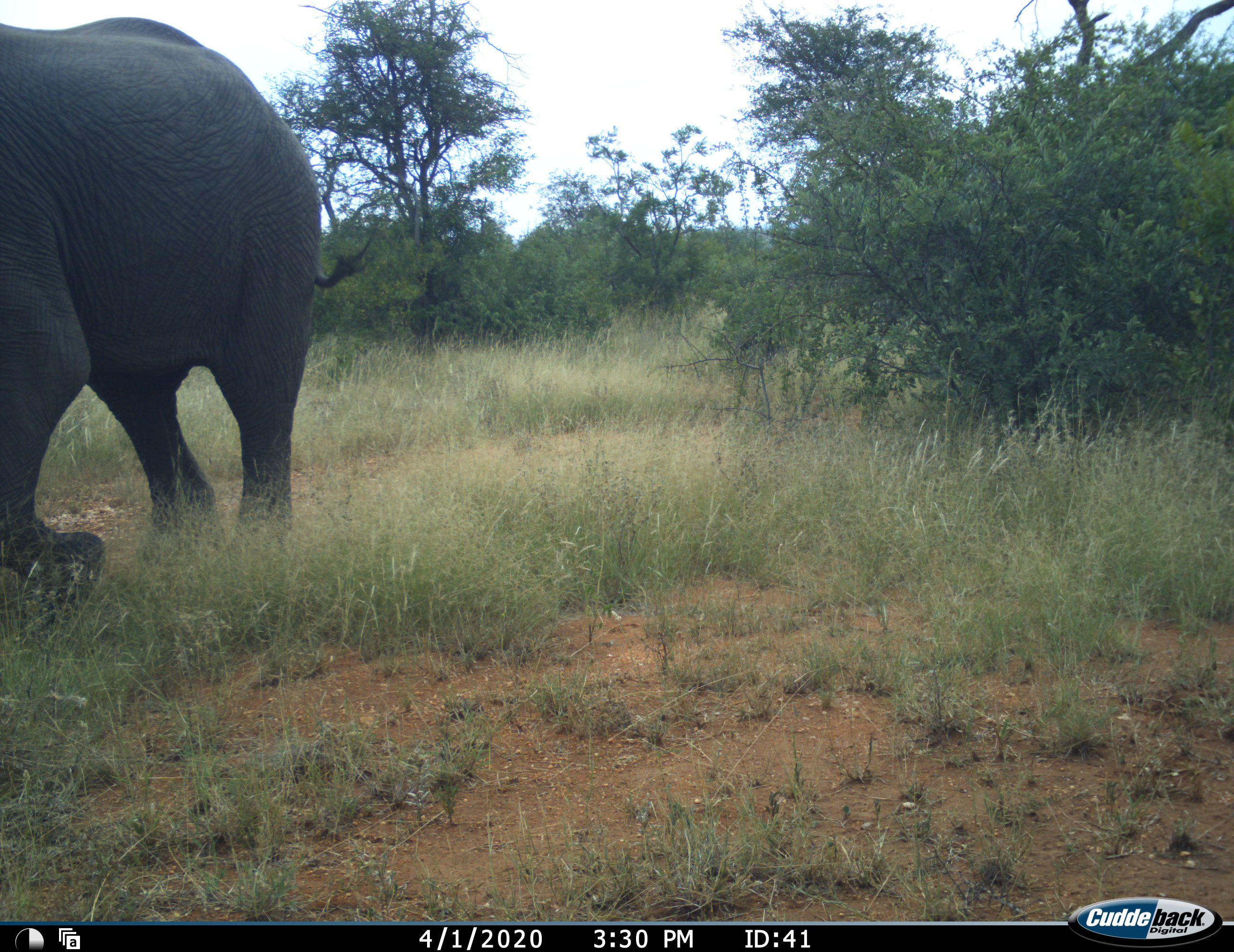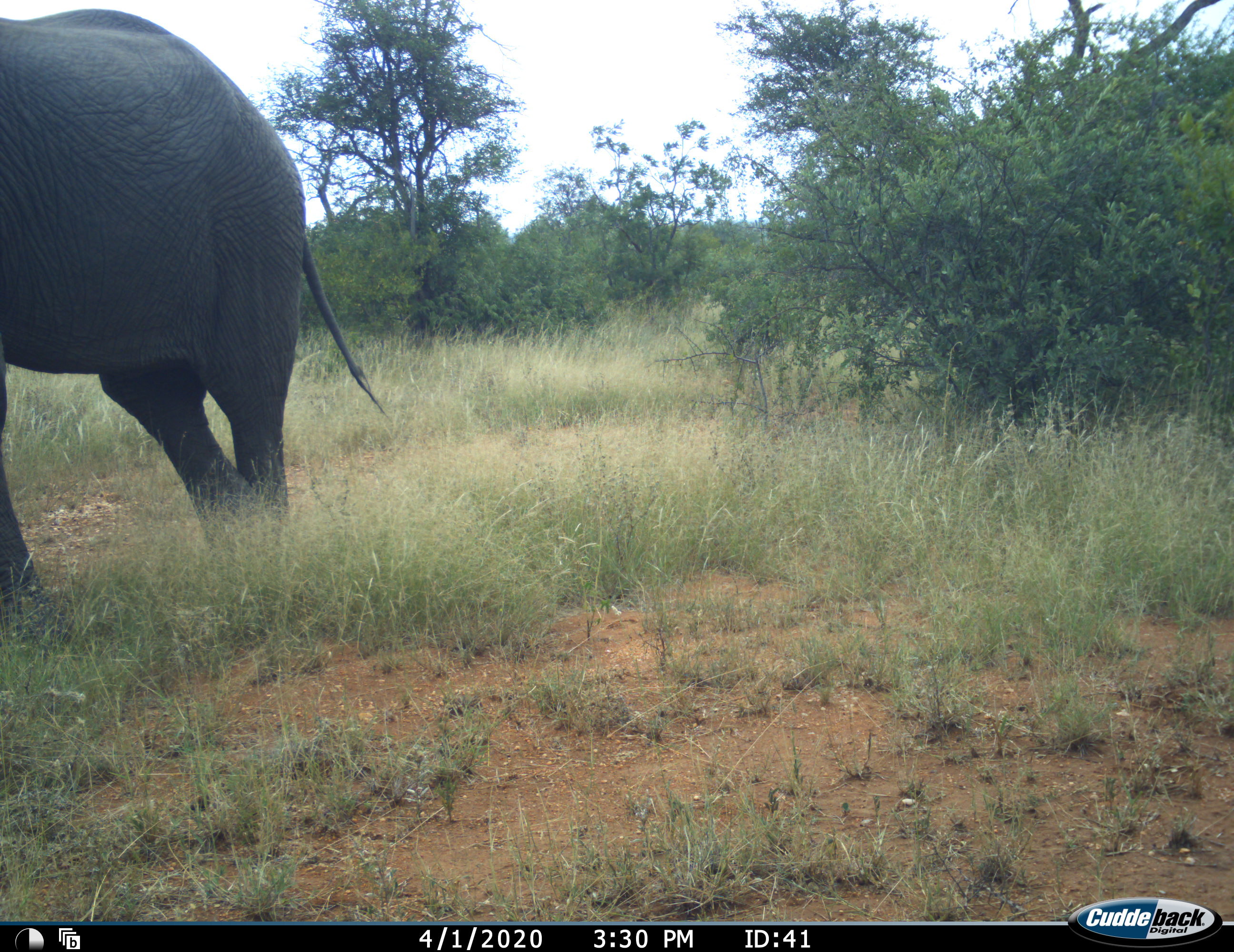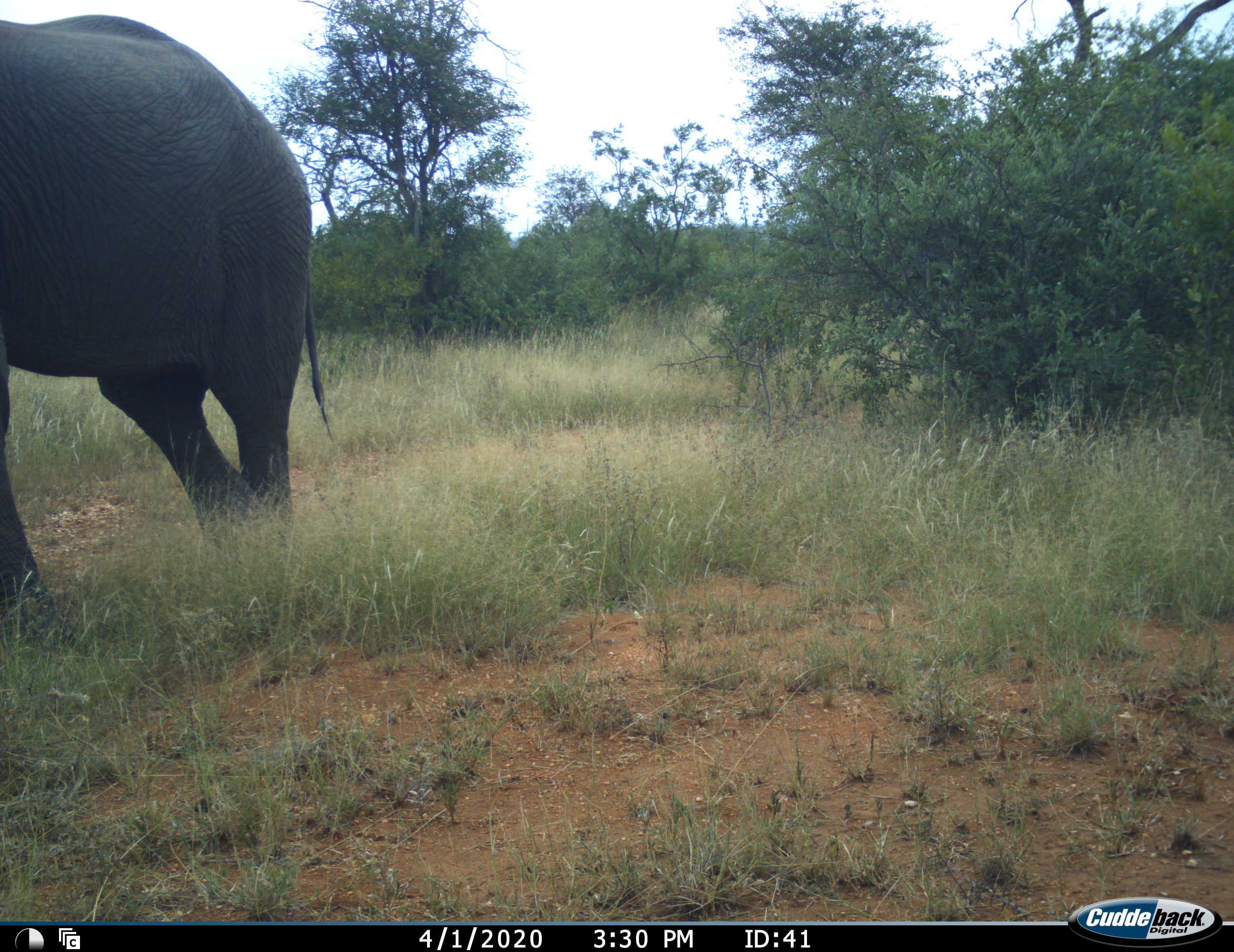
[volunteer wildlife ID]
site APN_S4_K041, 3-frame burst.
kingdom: Animalia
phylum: Chordata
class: Mammalia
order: Proboscidea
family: Elephantidae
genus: Loxodonta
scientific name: Loxodonta africana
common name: african bush elephant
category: elephant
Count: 1.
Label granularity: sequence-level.